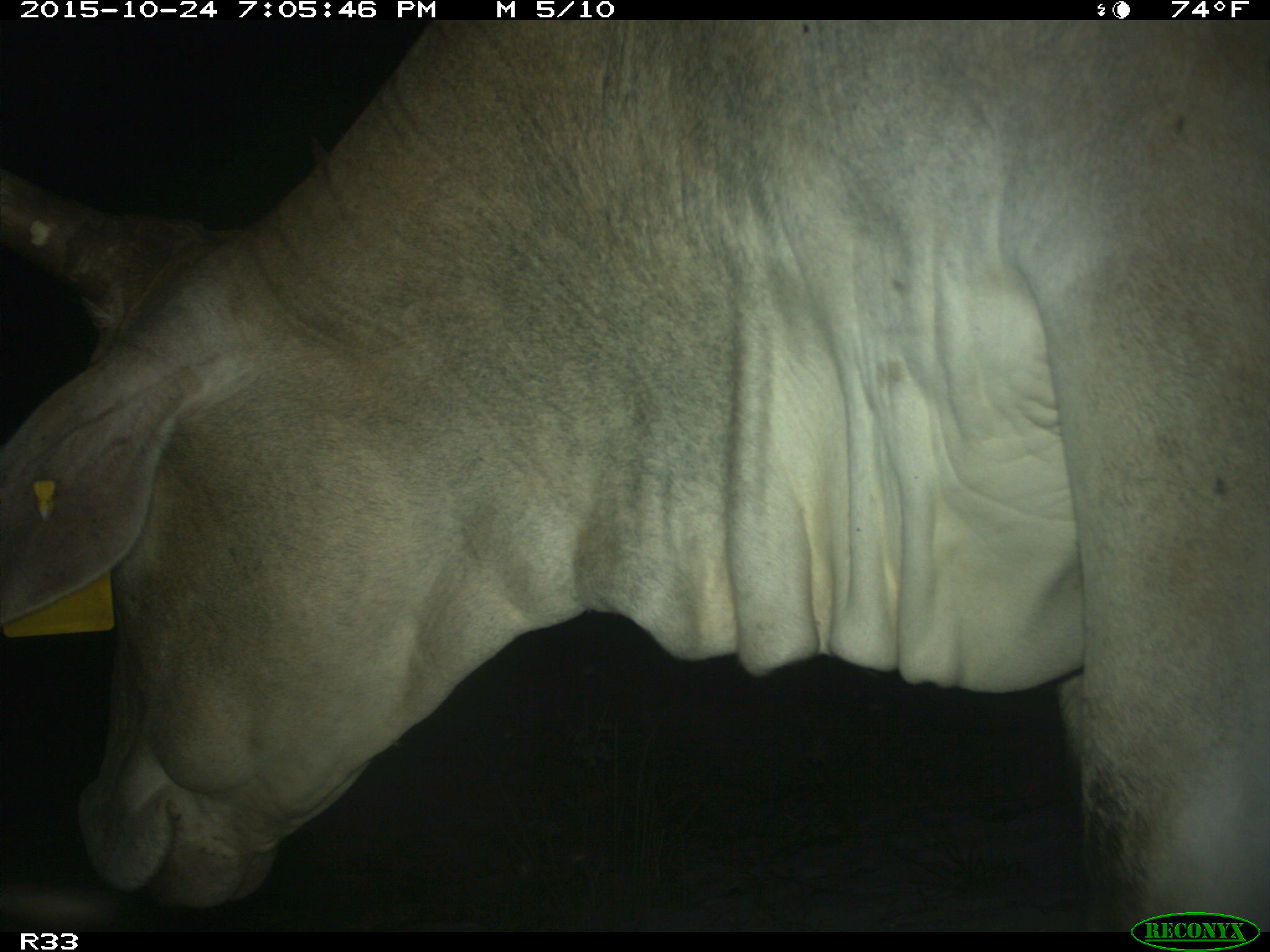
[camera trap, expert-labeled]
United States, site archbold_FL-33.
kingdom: Animalia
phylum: Chordata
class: Mammalia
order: Artiodactyla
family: Bovidae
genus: Bos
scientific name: Bos taurus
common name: domestic cow